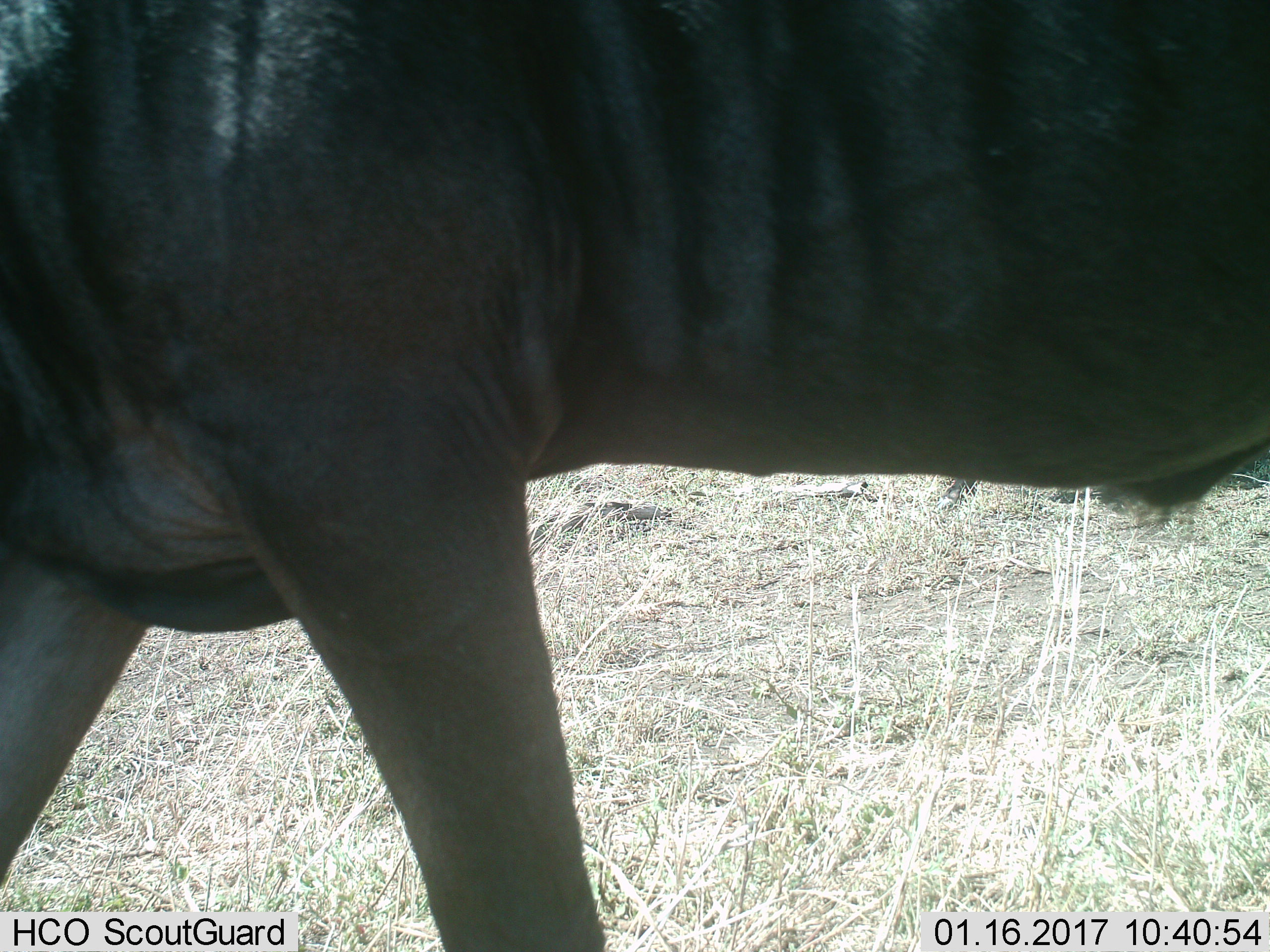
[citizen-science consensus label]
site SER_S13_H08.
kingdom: Animalia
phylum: Chordata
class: Mammalia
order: Artiodactyla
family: Bovidae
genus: Connochaetes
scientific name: Connochaetes taurinus taurinus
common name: blue wildebeest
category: wildebeestblue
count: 1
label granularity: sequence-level